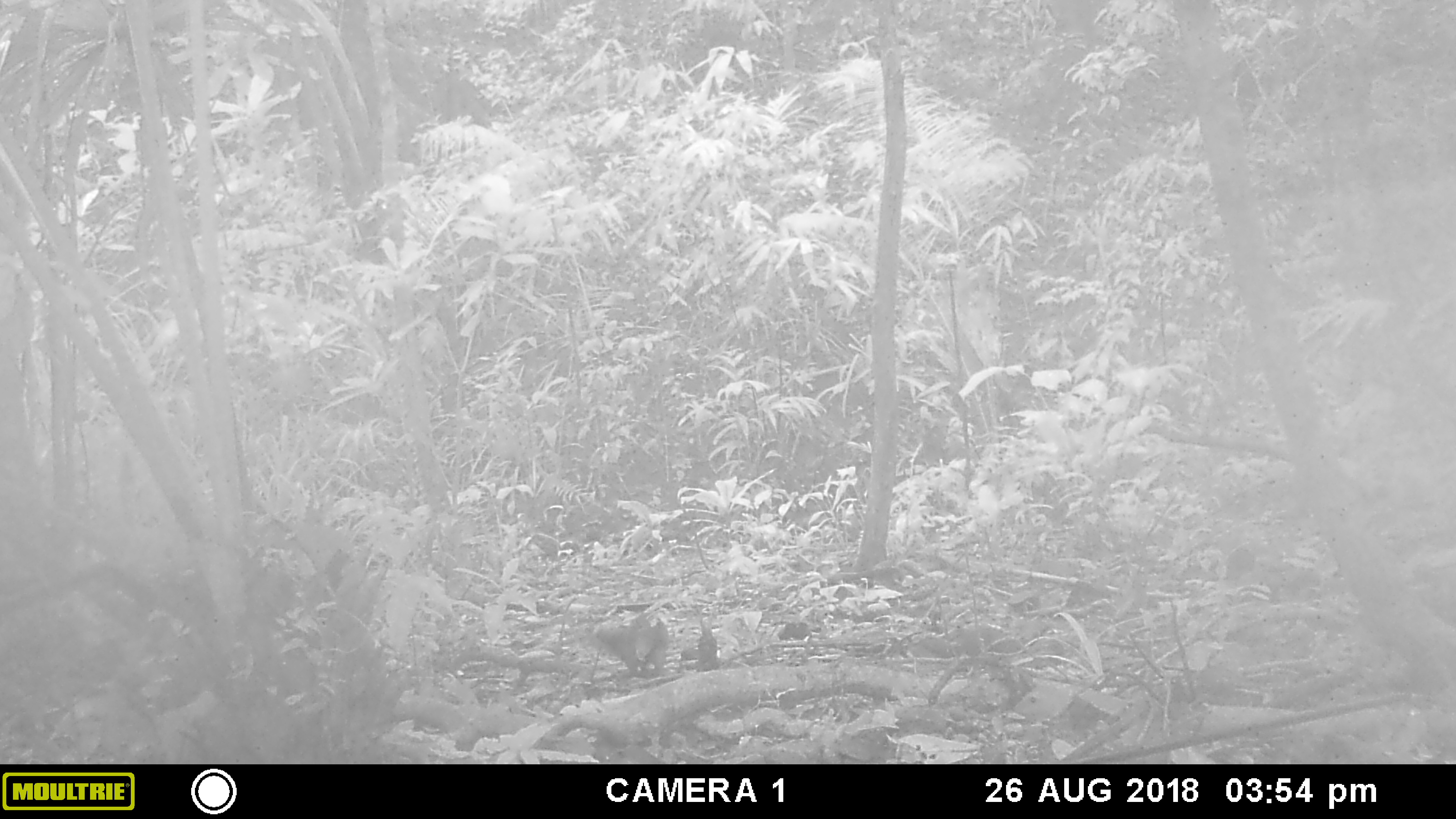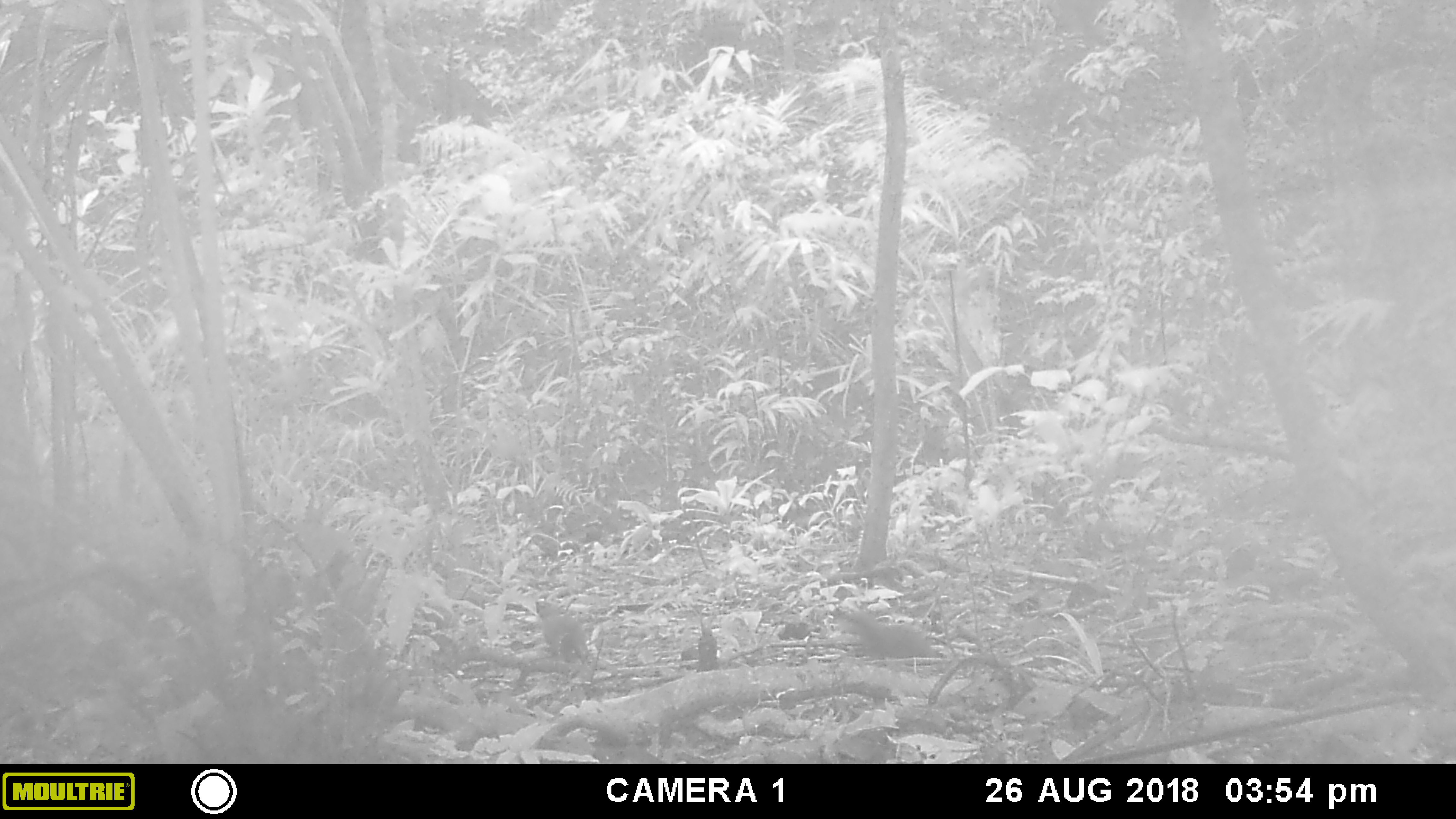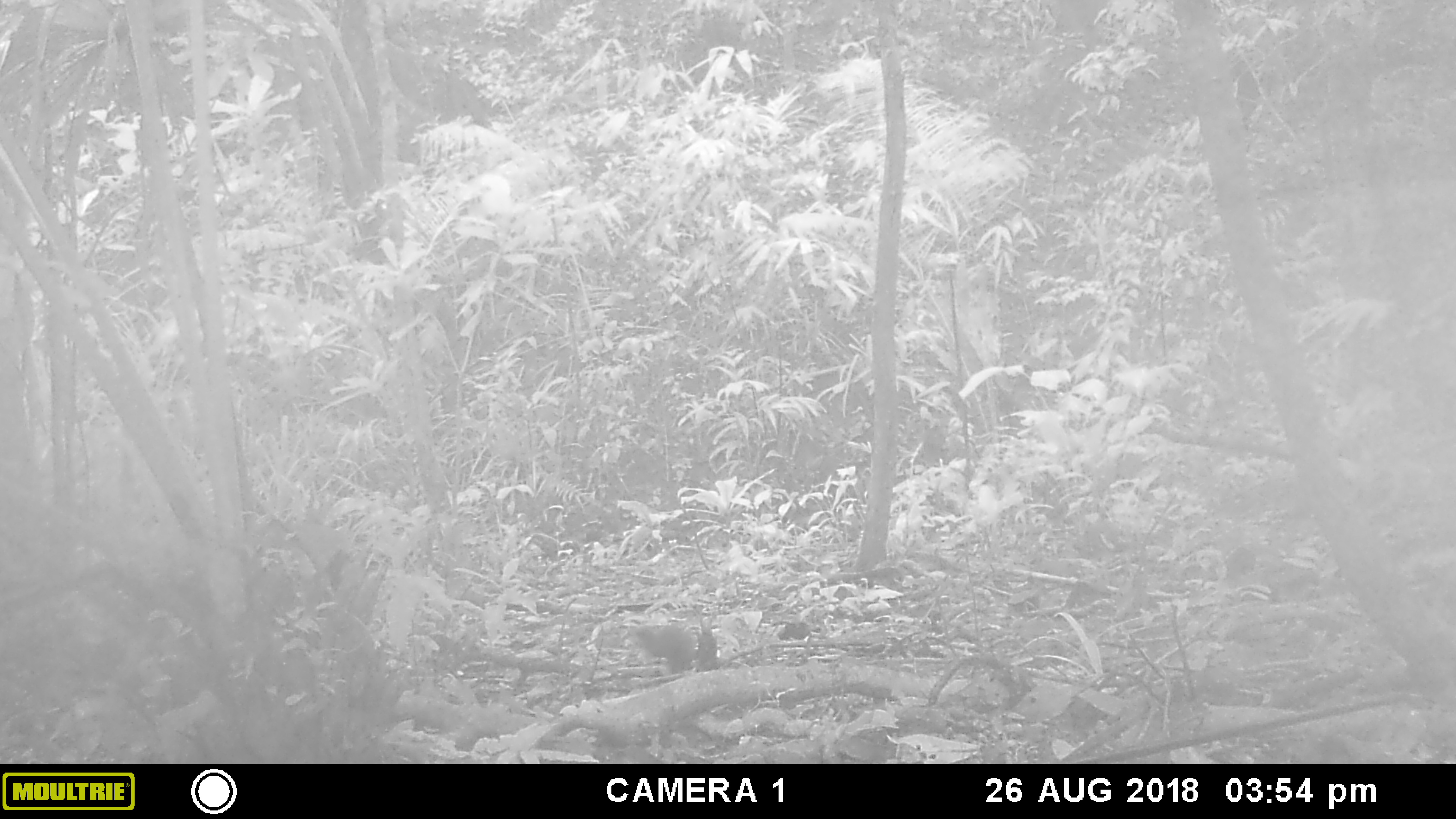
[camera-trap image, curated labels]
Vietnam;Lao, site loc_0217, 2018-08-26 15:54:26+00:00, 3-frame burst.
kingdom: Animalia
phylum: Chordata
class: Mammalia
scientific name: Mammalia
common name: mammal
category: unidentified small mammal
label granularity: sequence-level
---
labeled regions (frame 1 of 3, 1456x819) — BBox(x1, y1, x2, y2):
unidentified small mammal: BBox(596, 612, 669, 676)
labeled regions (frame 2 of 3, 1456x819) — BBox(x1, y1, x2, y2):
unidentified small mammal: BBox(837, 609, 941, 659); BBox(535, 600, 593, 665)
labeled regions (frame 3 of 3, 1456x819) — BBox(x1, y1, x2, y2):
unidentified small mammal: BBox(626, 623, 699, 674)